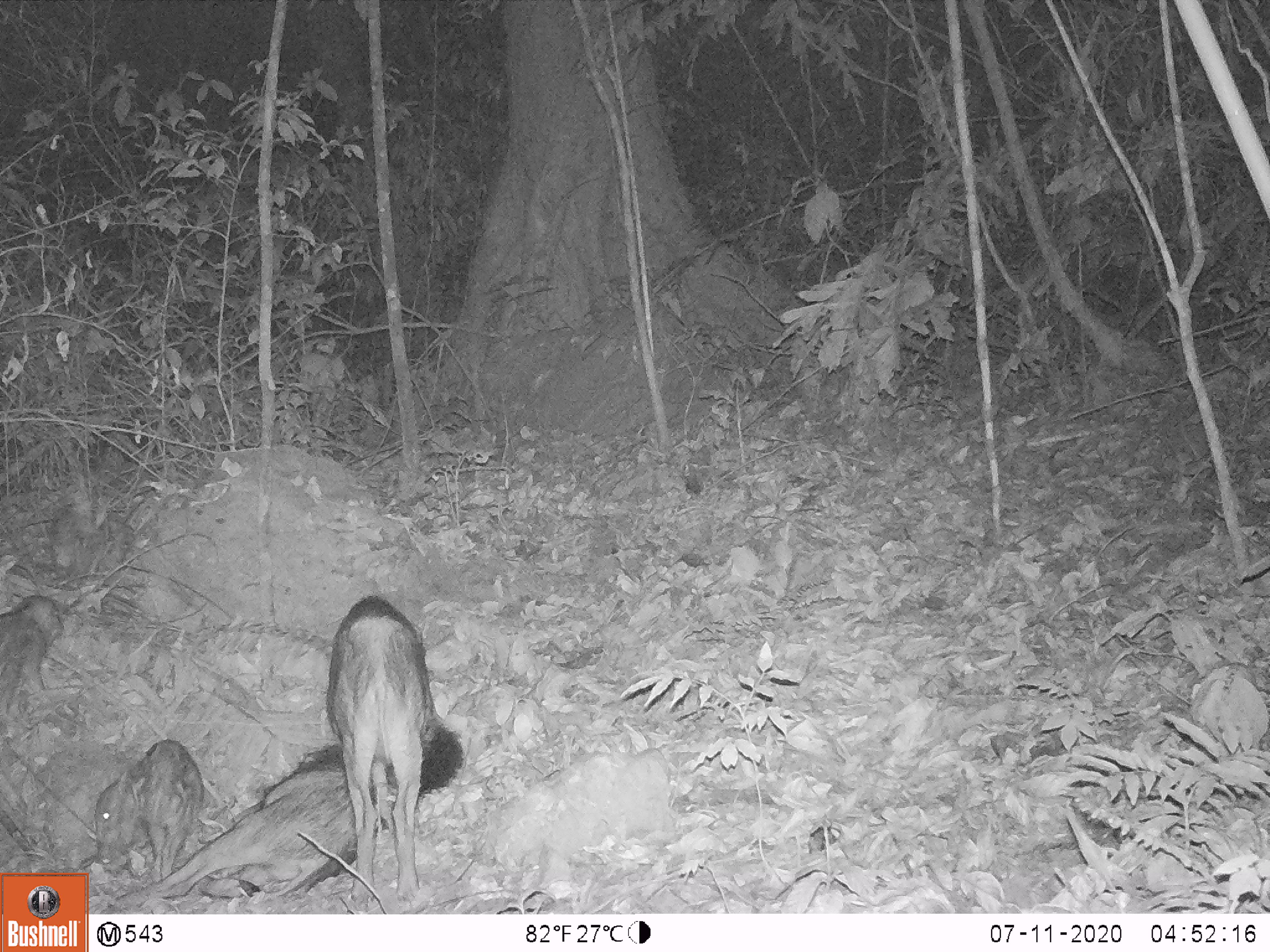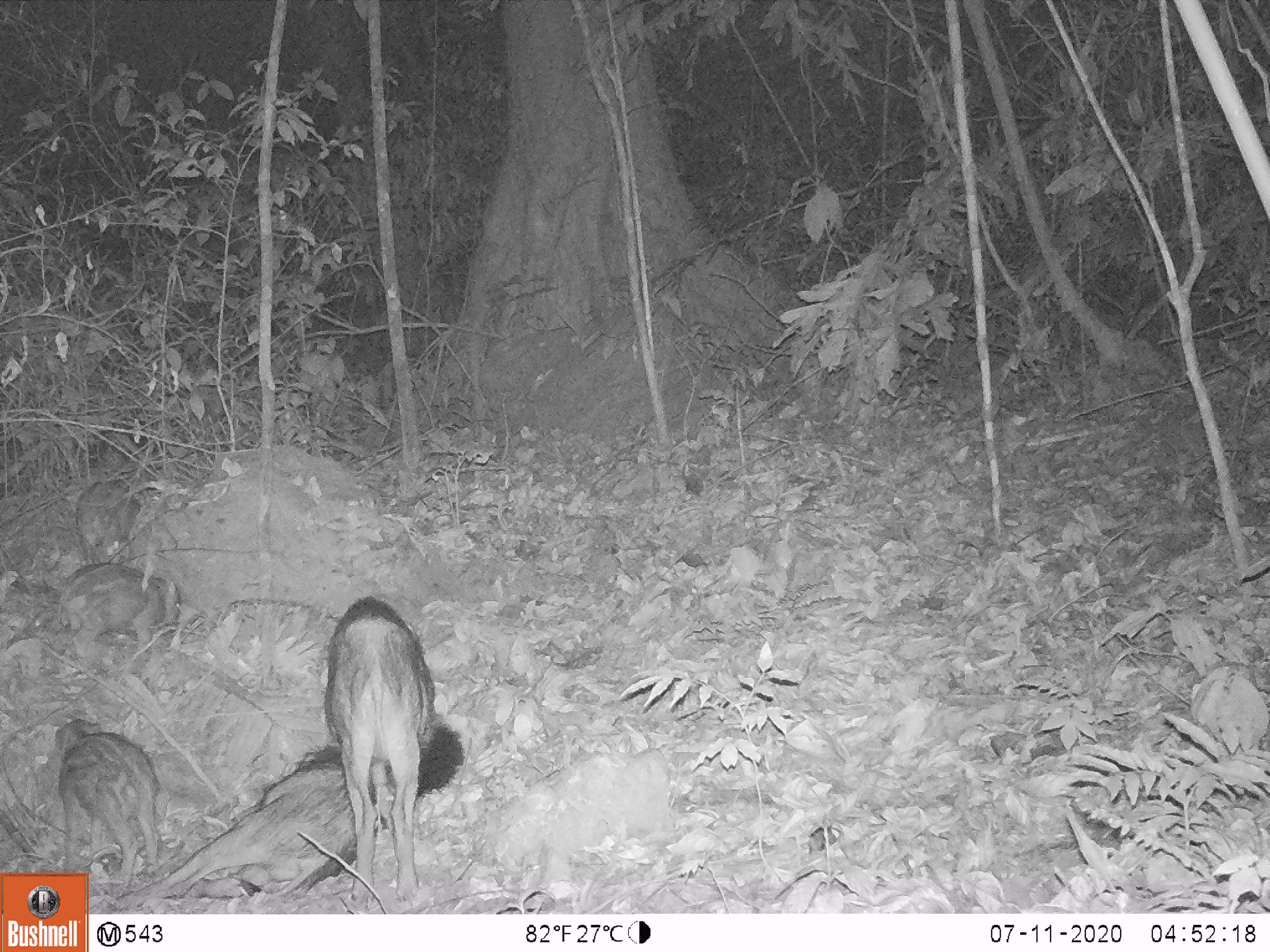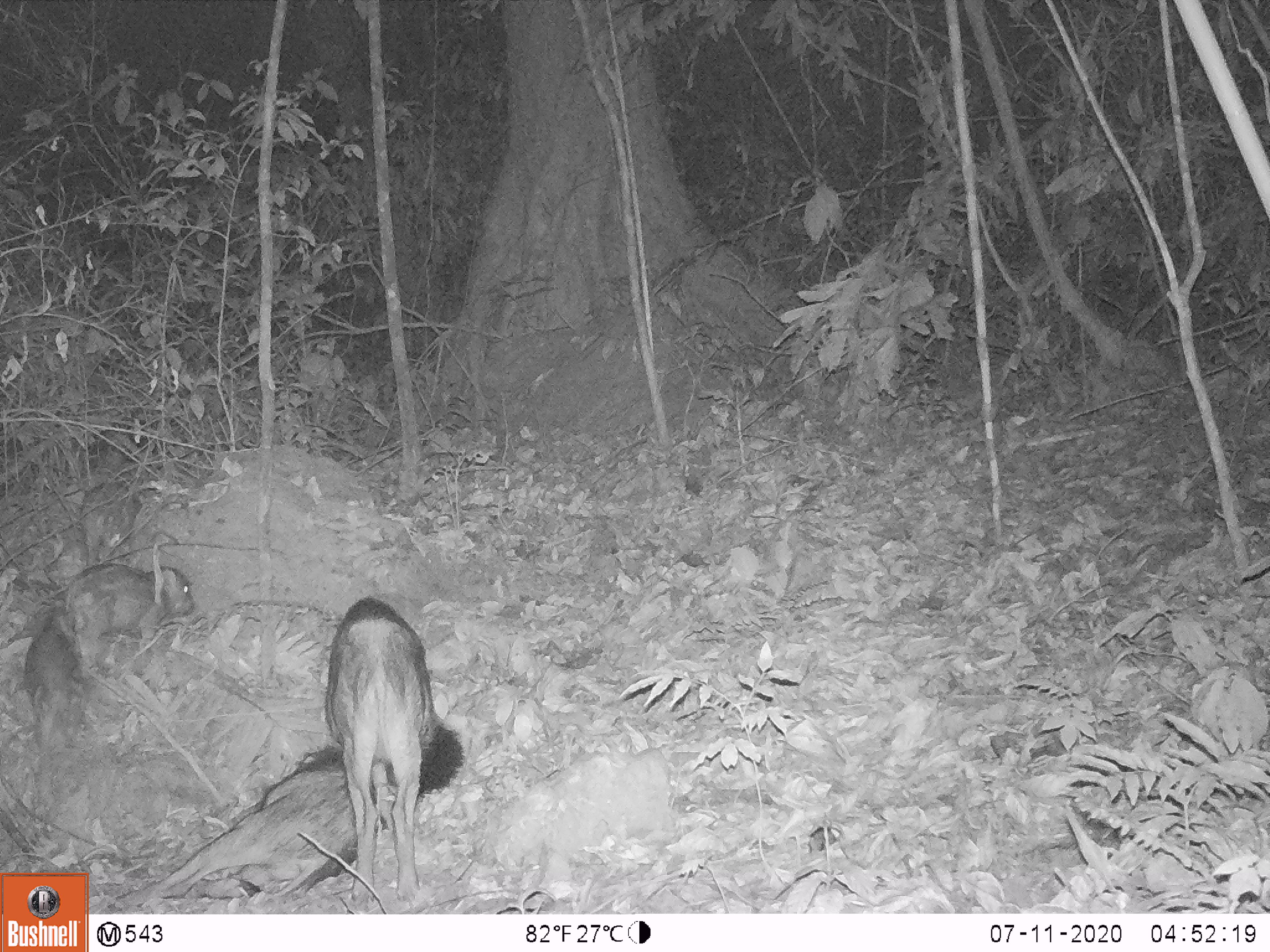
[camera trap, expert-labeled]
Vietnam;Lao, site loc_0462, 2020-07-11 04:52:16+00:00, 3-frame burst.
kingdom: Animalia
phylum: Chordata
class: Mammalia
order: Artiodactyla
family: Suidae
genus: Sus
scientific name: Sus scrofa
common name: eurasian wild pig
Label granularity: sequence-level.